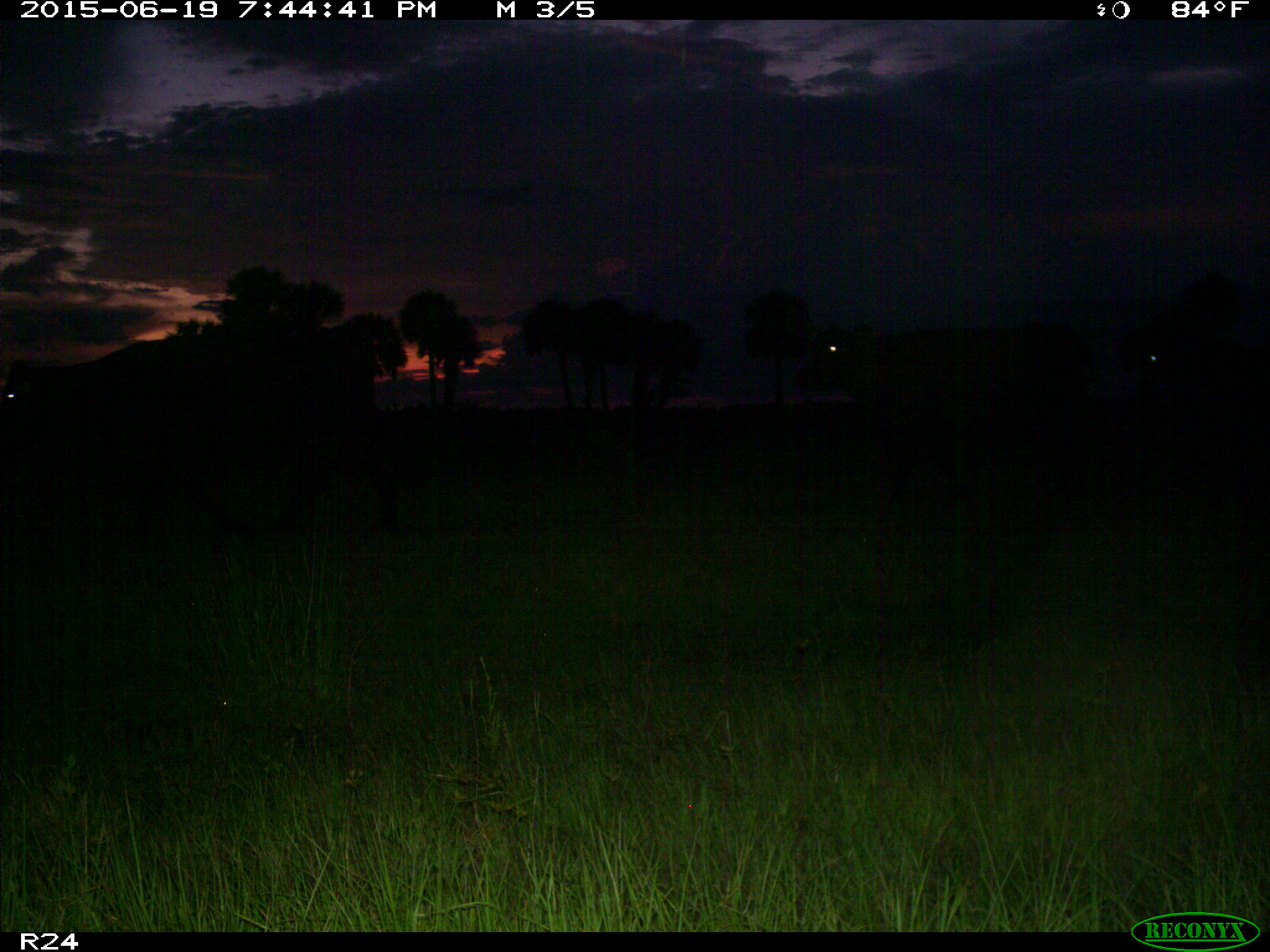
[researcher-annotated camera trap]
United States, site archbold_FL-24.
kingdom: Animalia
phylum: Chordata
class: Mammalia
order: Artiodactyla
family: Bovidae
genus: Bos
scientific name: Bos taurus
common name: domestic cow